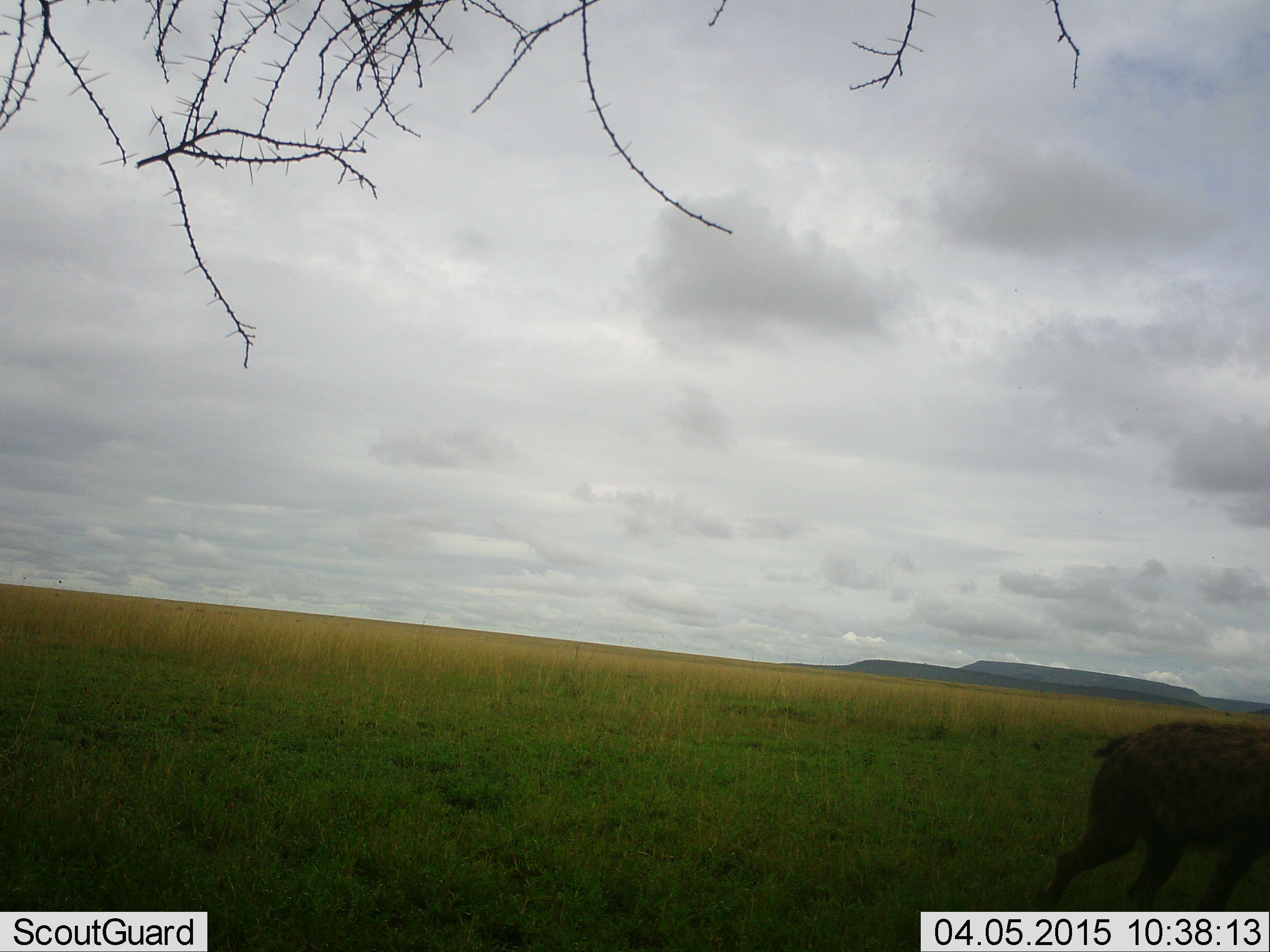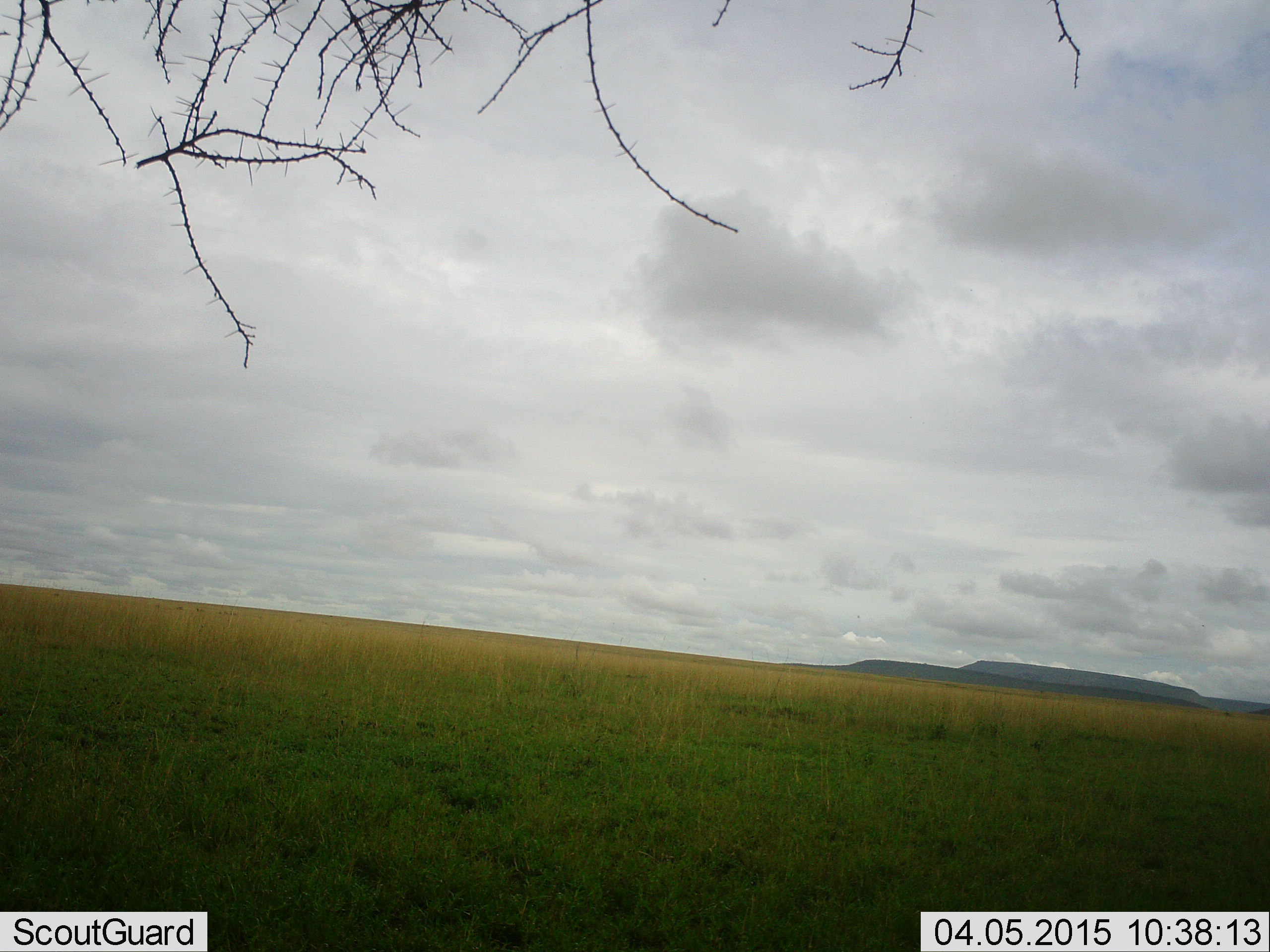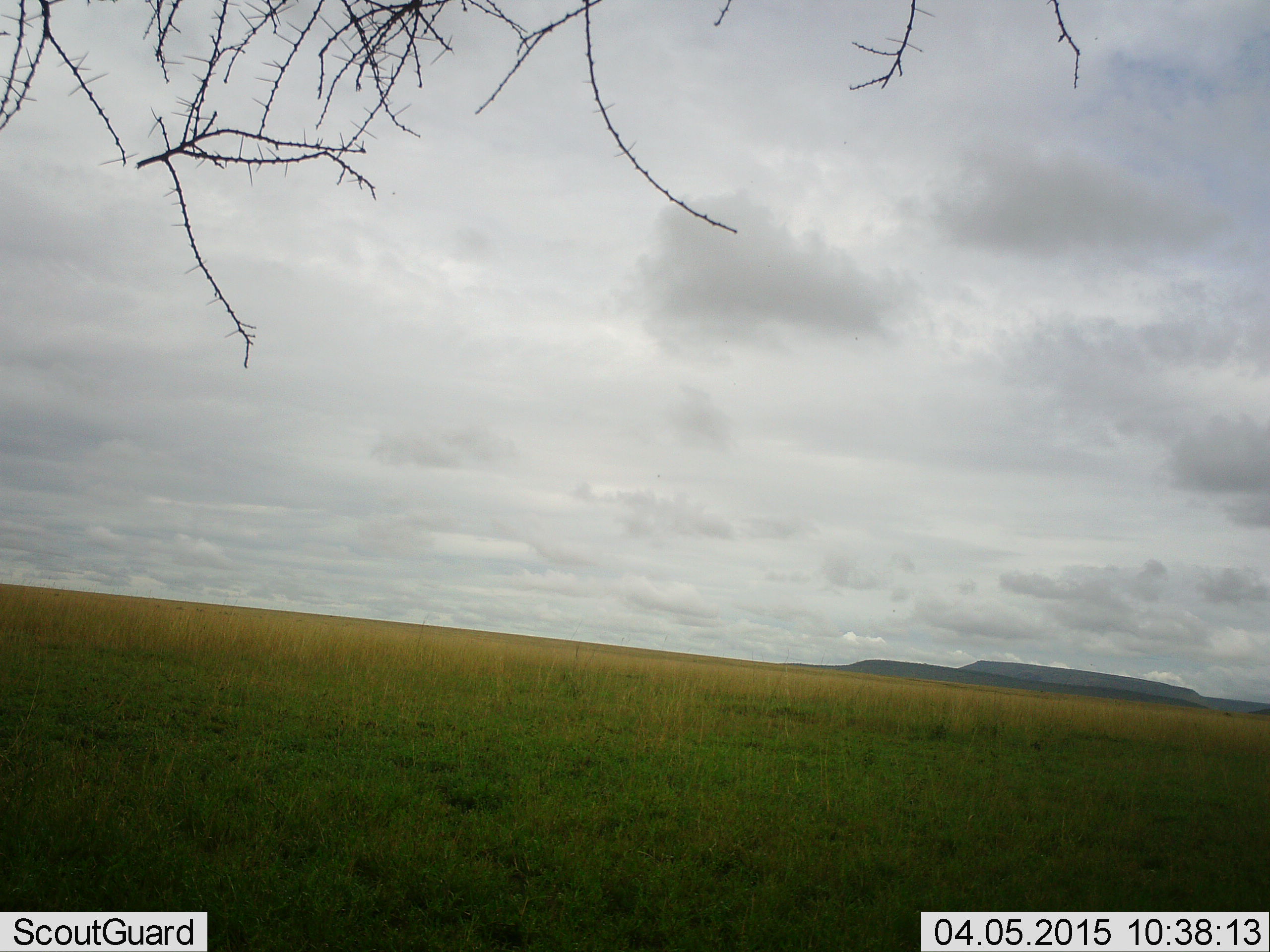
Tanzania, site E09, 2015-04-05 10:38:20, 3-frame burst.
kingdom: Animalia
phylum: Chordata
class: Mammalia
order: Carnivora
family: Hyaenidae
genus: Crocuta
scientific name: Crocuta crocuta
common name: spotted hyena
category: hyenaspotted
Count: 1.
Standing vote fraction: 0%.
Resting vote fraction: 0%.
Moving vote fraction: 100%.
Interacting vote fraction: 0%.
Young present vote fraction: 0%.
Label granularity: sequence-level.